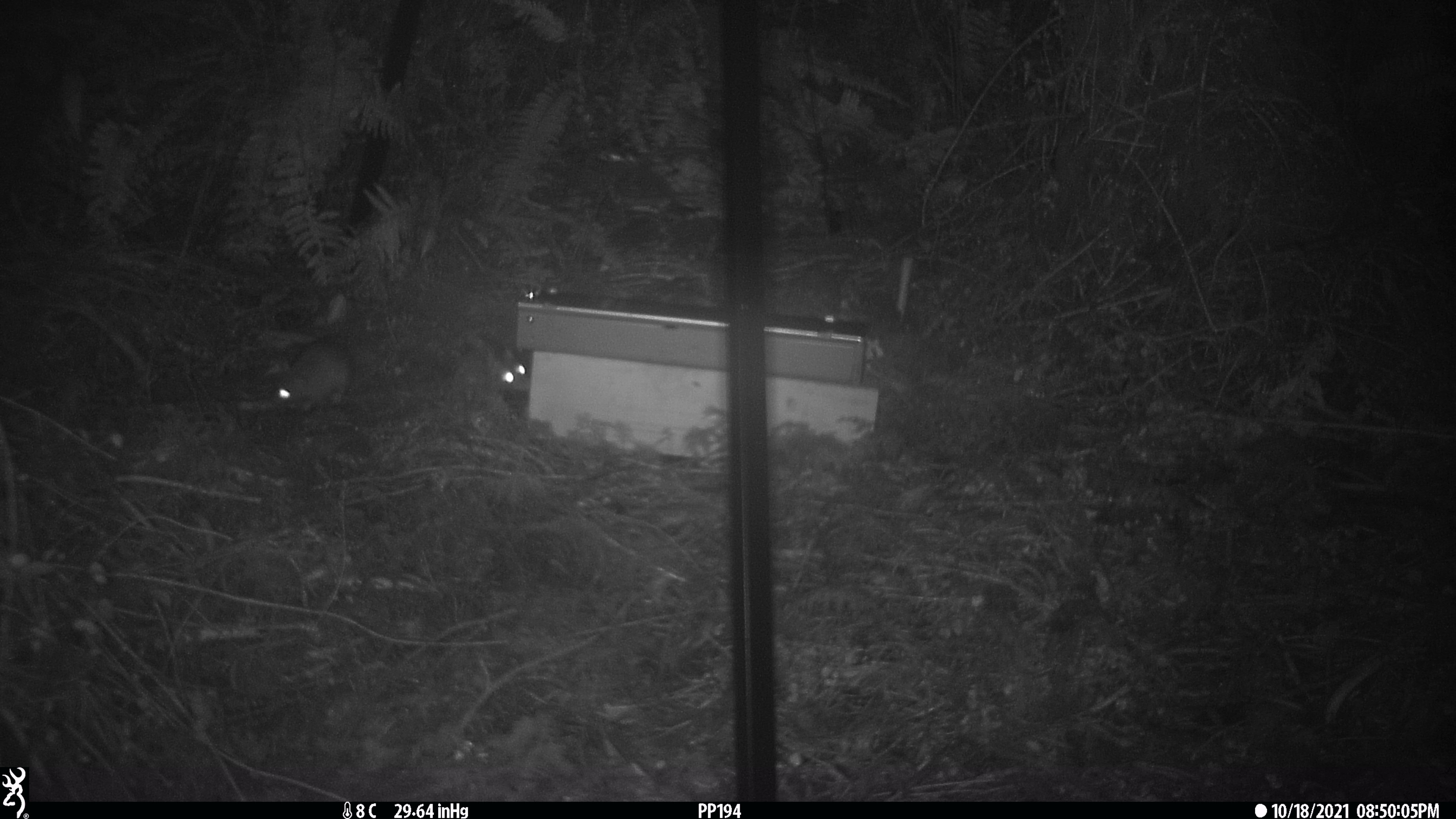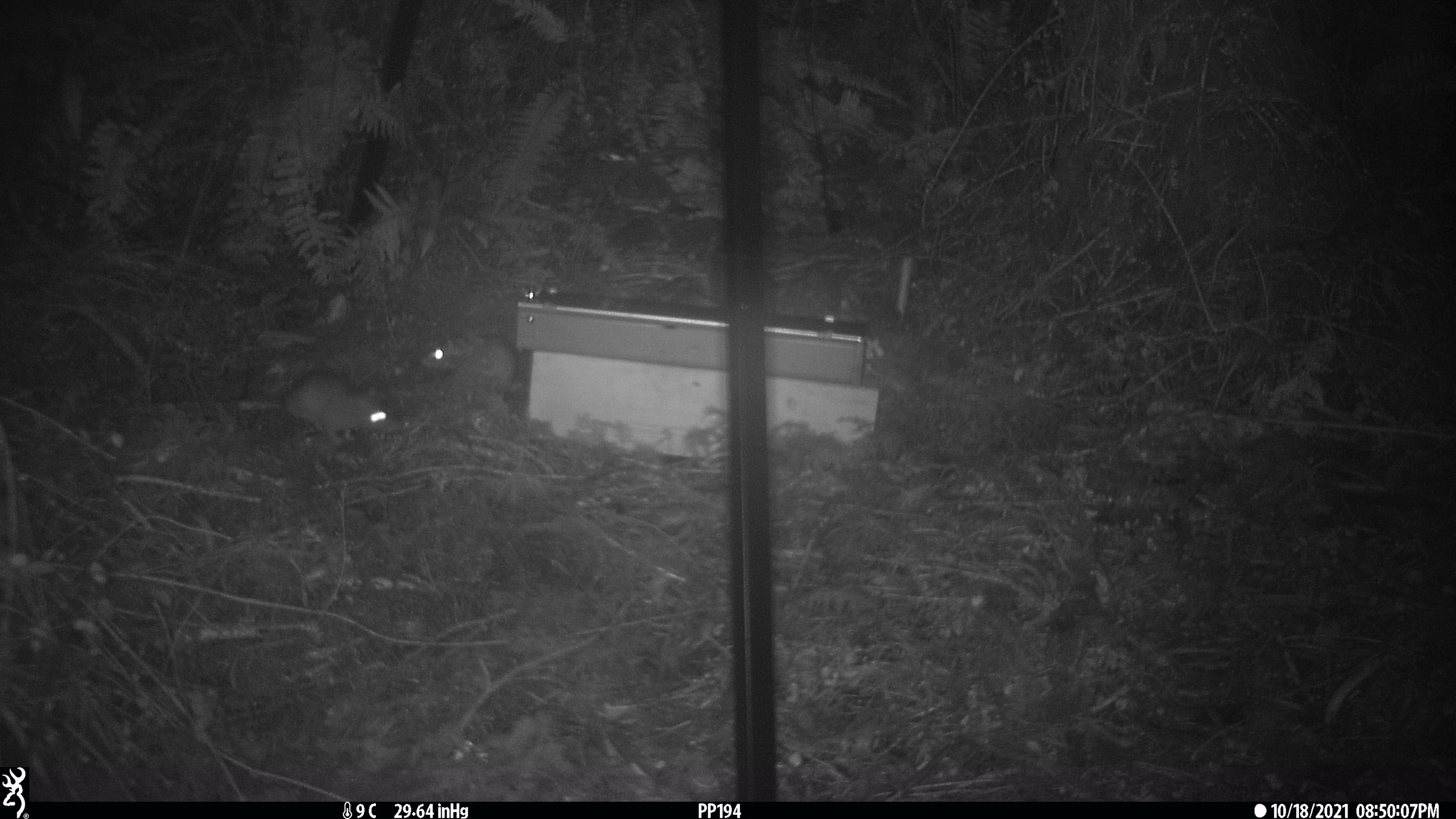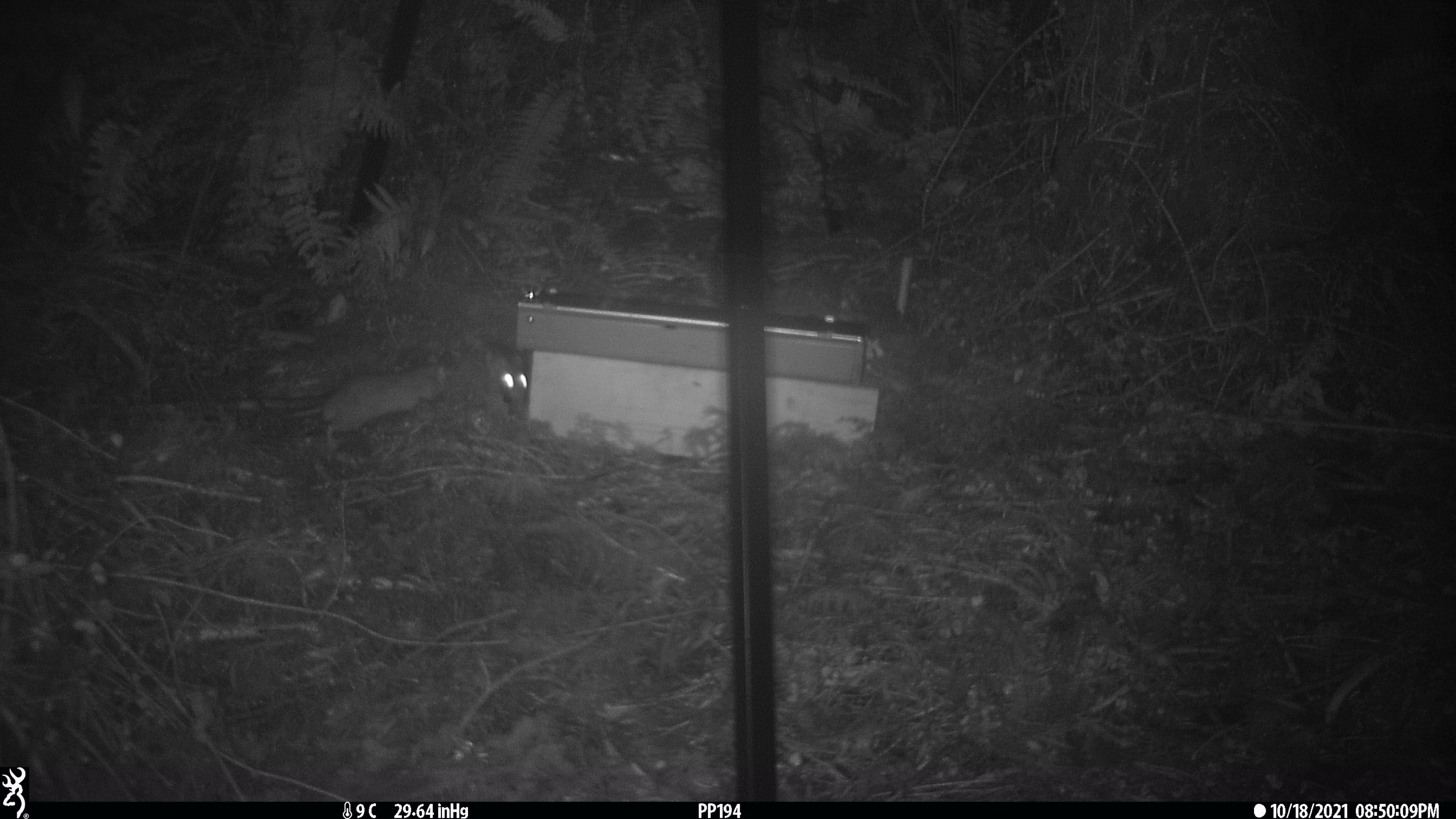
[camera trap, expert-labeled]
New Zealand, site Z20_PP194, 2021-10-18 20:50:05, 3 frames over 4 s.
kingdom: Animalia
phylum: Chordata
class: Mammalia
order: Rodentia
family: Muridae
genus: Rattus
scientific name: Rattus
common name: rat